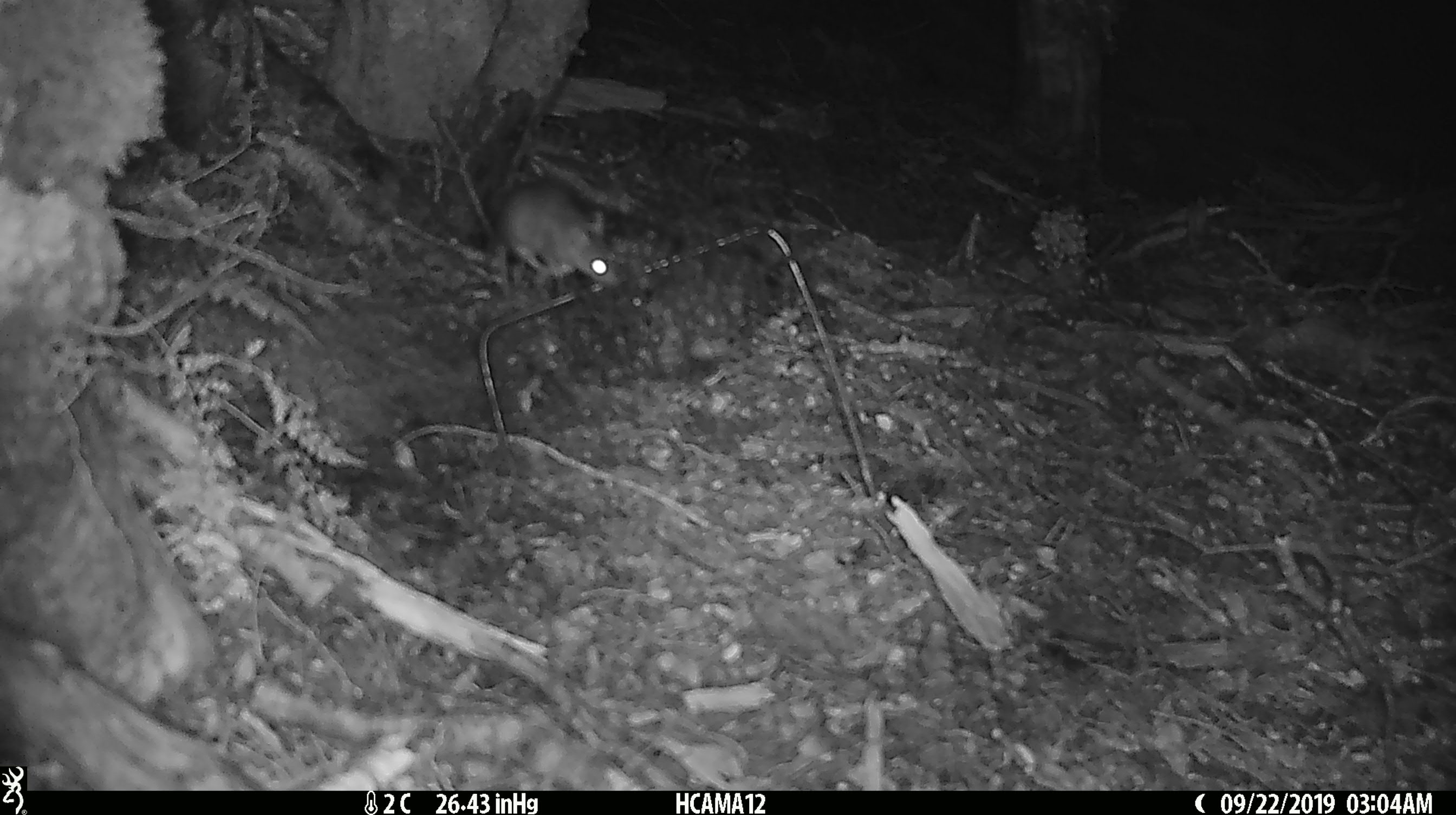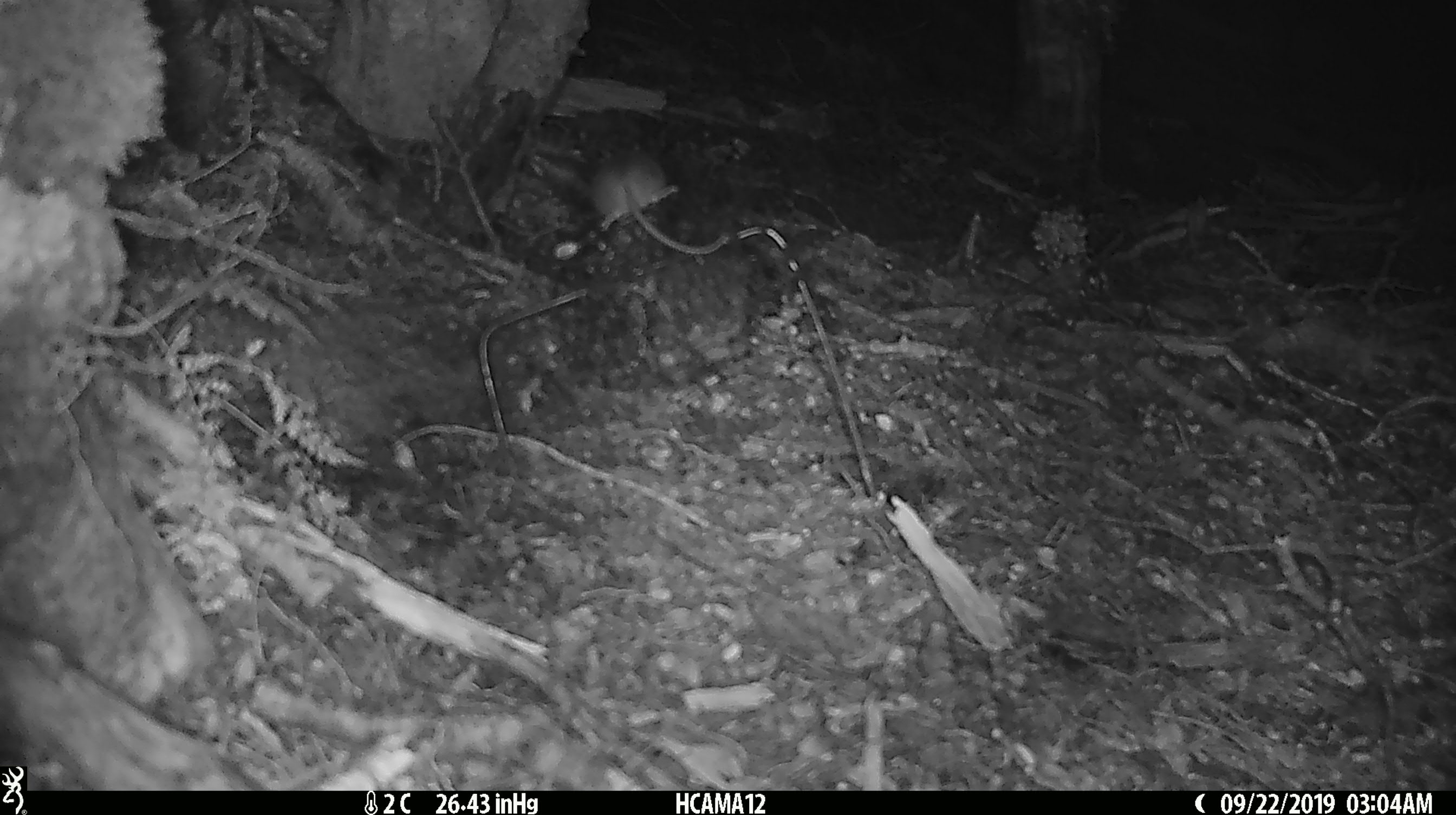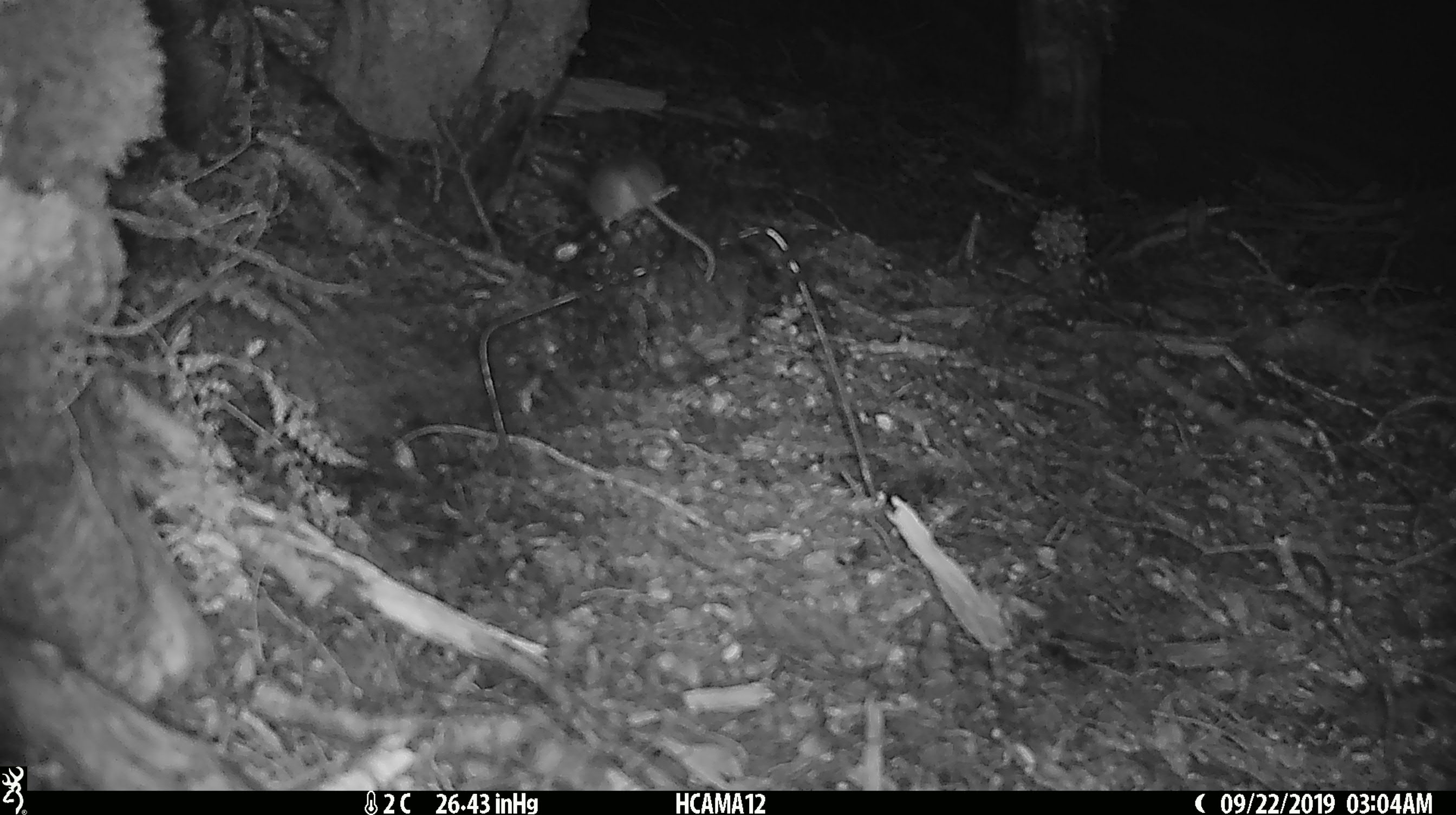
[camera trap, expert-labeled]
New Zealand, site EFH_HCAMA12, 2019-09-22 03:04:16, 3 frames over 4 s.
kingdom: Animalia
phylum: Chordata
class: Mammalia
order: Rodentia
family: Muridae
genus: Mus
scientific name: Mus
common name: mouse